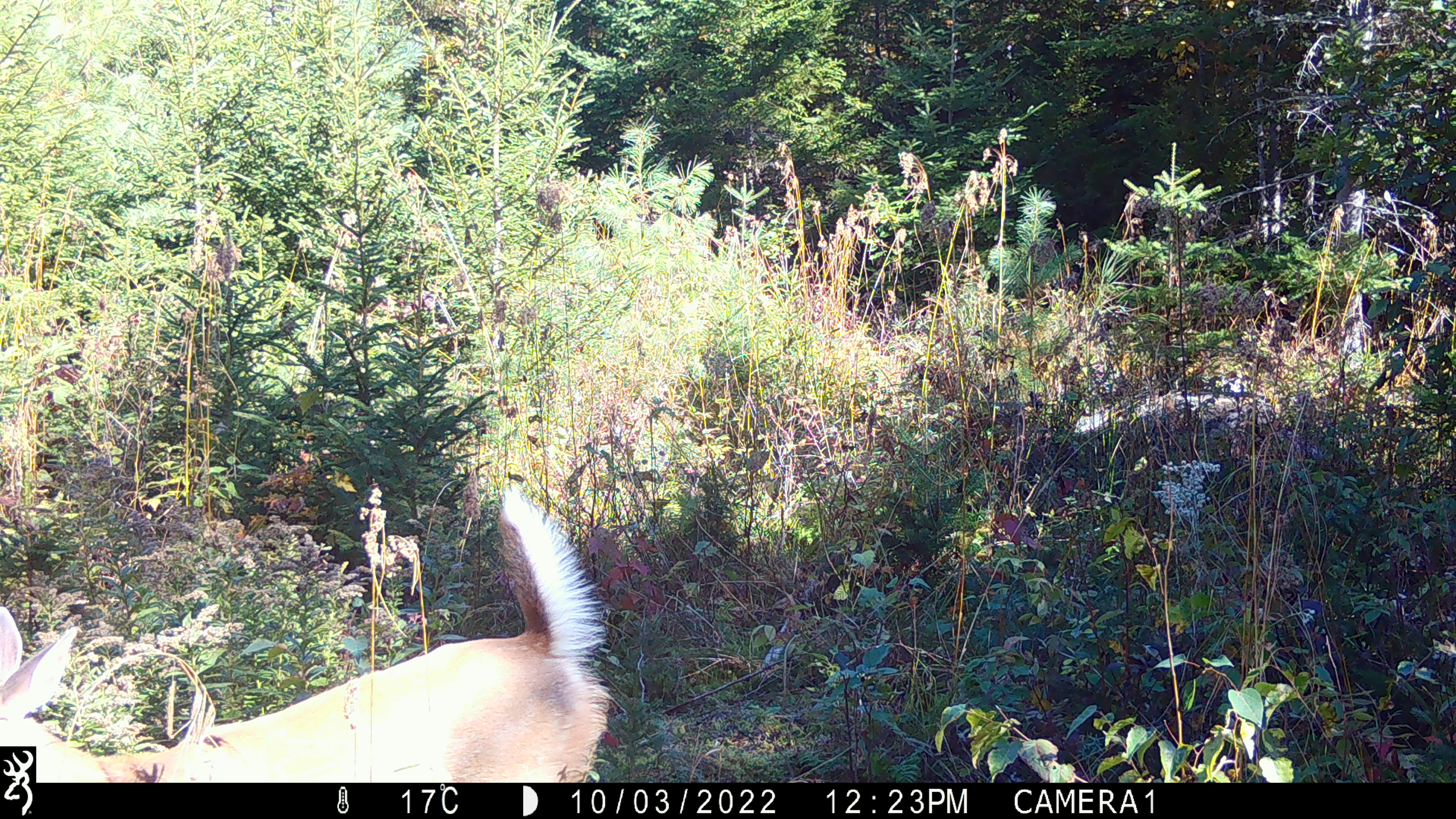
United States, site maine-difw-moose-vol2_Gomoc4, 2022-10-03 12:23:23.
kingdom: Animalia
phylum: Chordata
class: Mammalia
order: Artiodactyla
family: Cervidae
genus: Odocoileus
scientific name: Odocoileus virginianus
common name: white-tailed deer